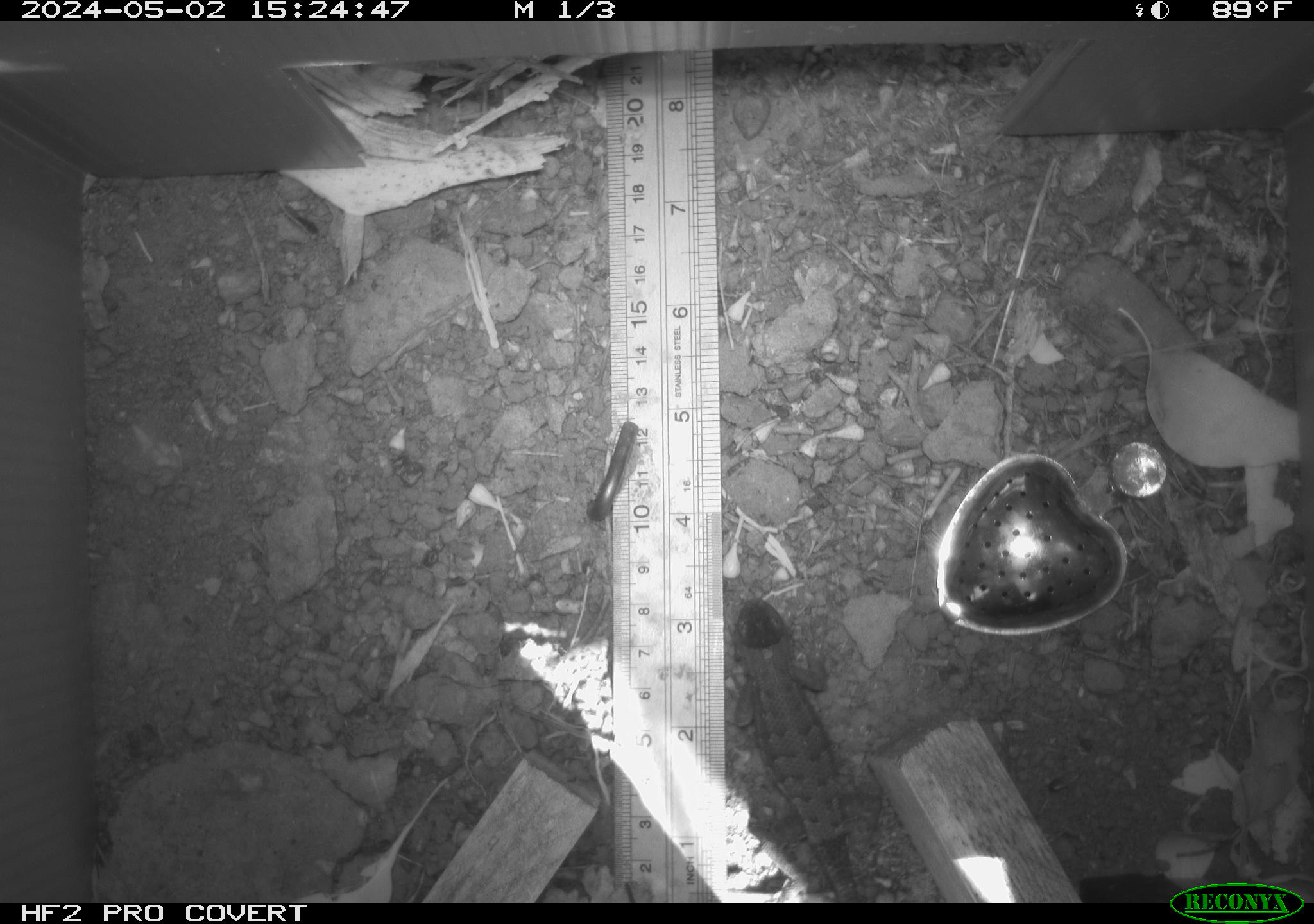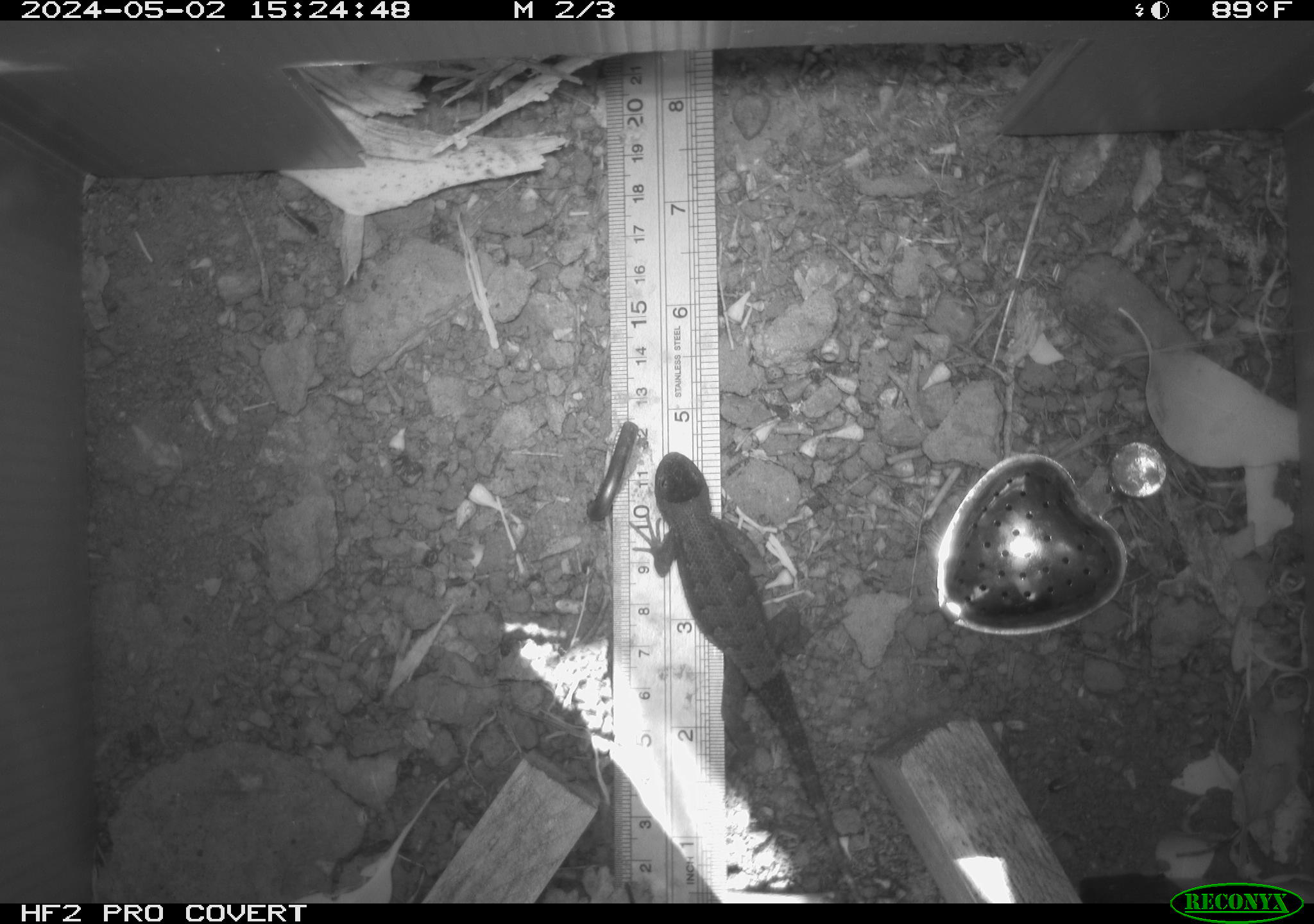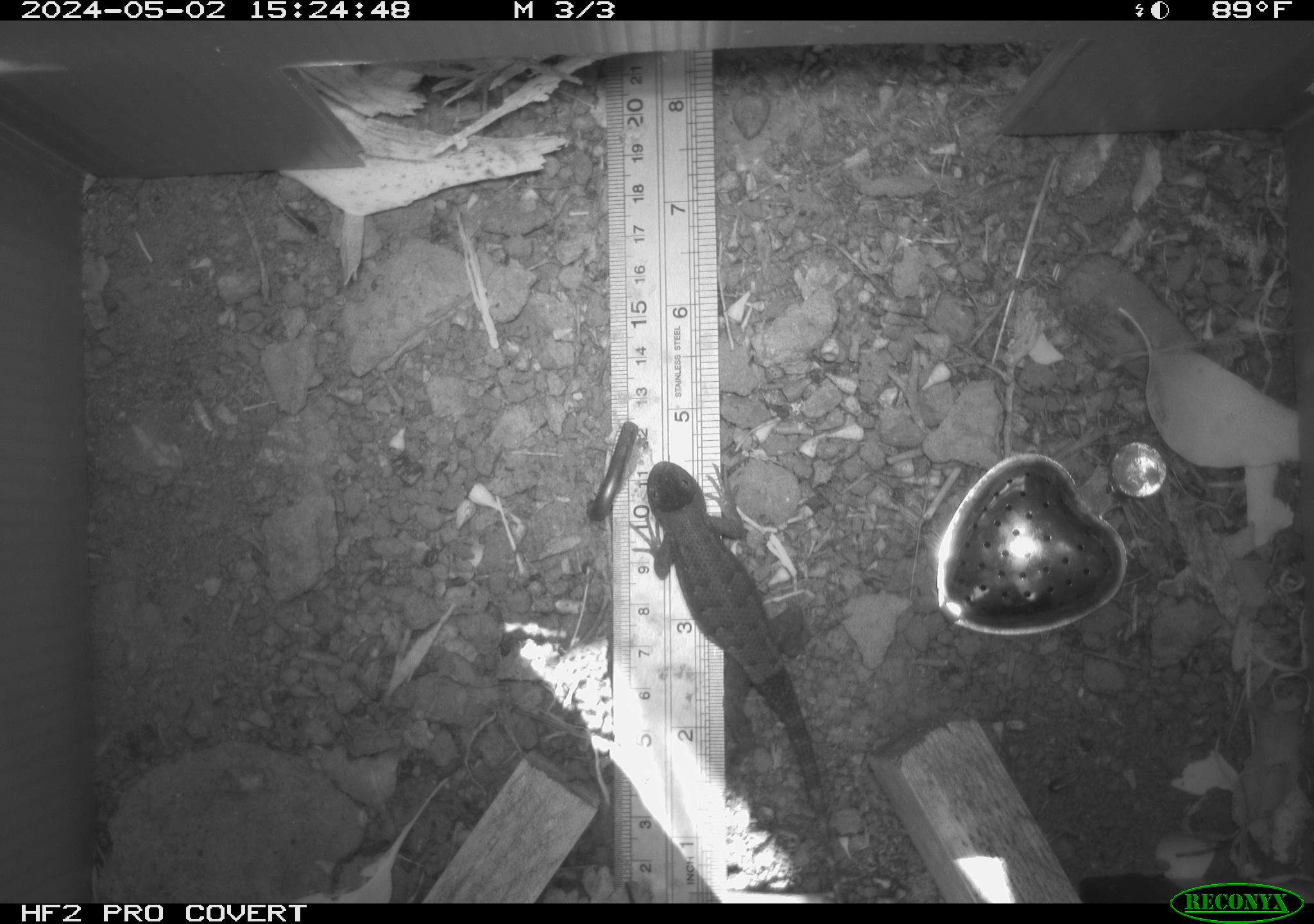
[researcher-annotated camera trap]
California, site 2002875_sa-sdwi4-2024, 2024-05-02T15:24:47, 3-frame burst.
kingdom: Animalia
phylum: Chordata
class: Reptilia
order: Squamata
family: Phrynosomatidae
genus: Sceloporus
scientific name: Sceloporus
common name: spiny lizards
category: sceloporus species